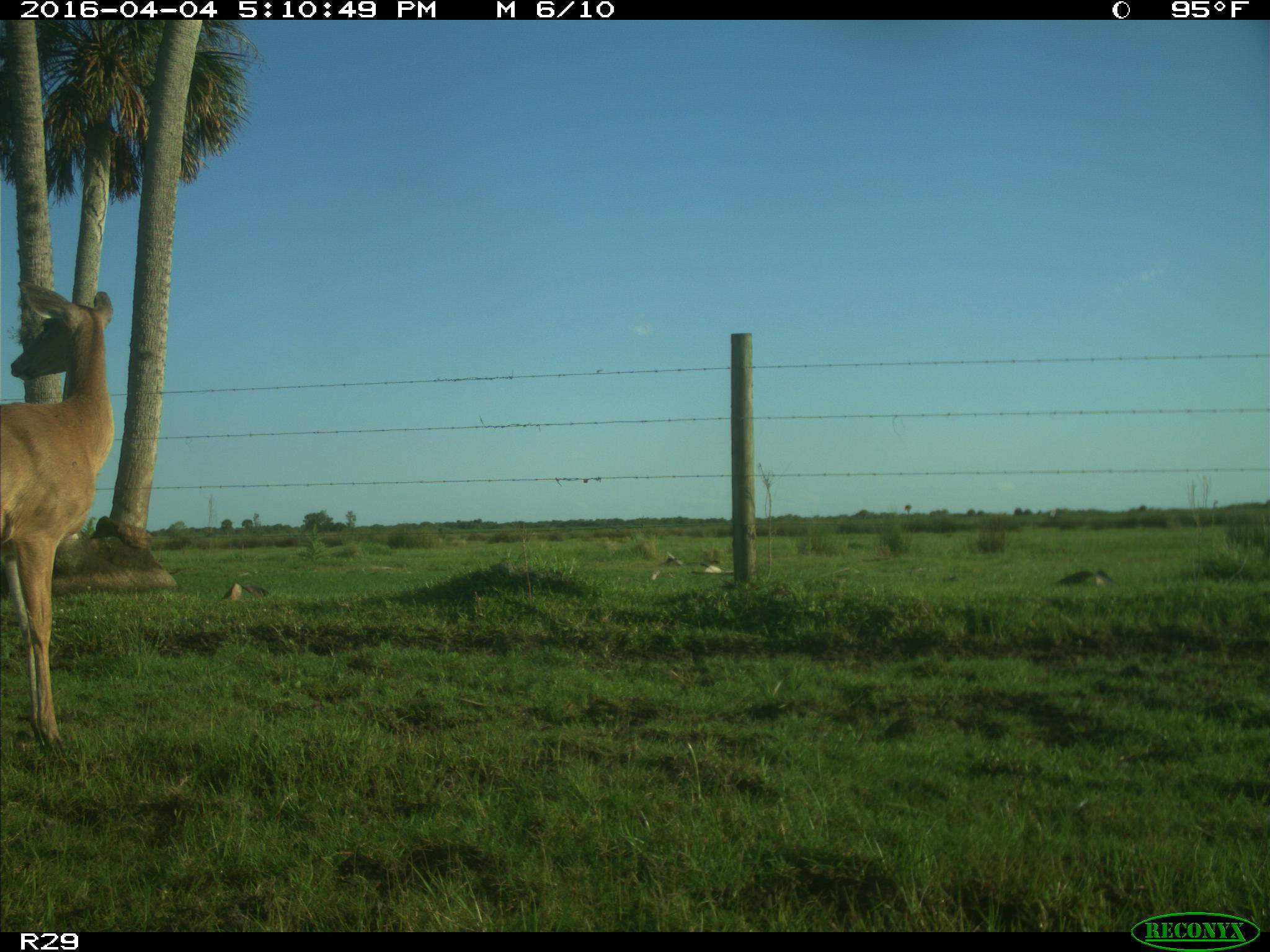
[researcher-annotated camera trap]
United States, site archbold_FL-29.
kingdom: Animalia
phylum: Chordata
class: Mammalia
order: Artiodactyla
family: Cervidae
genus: Odocoileus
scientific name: Odocoileus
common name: deer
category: unidentified deer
Unidentified deer (deer) (Odocoileus).